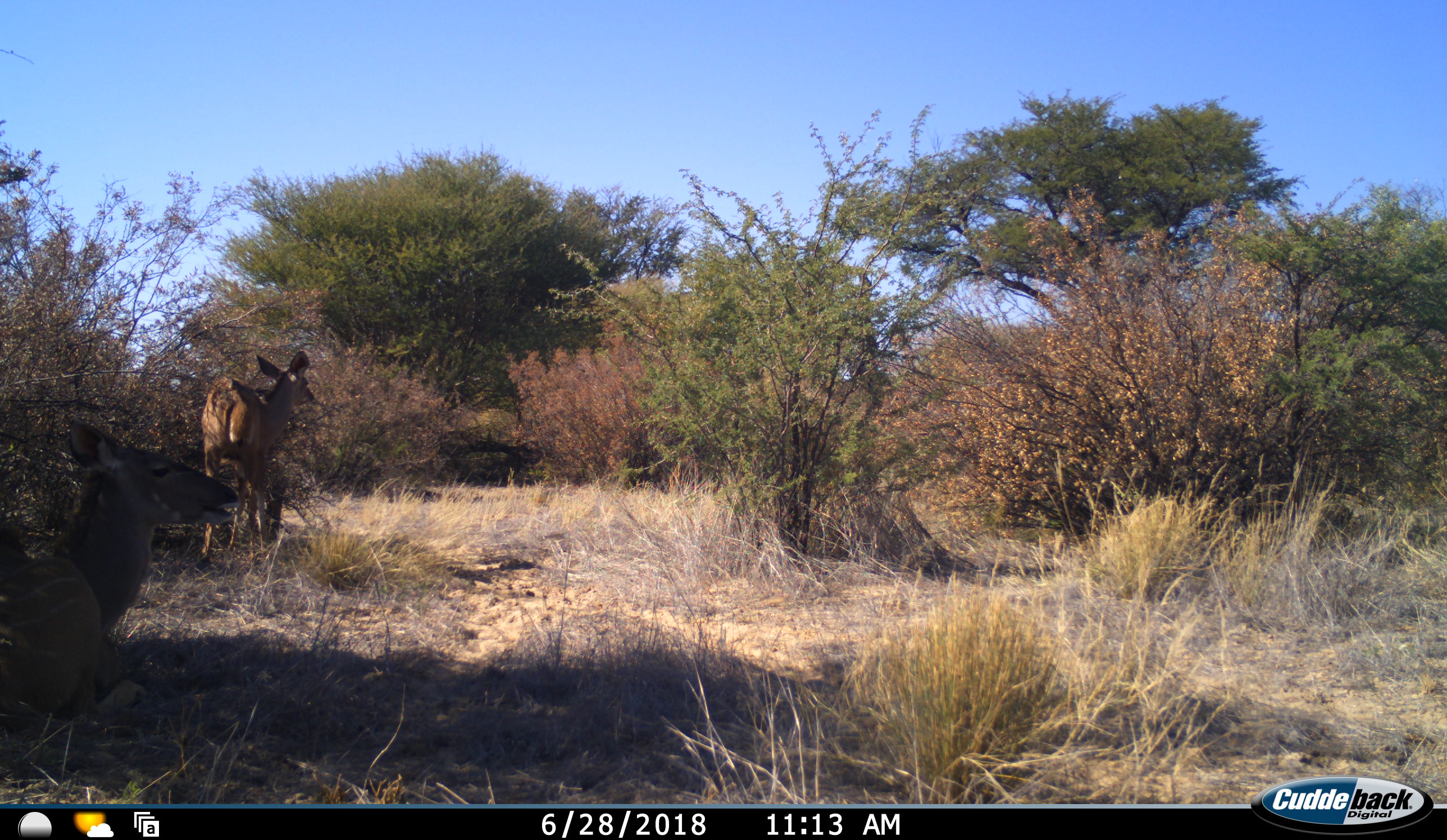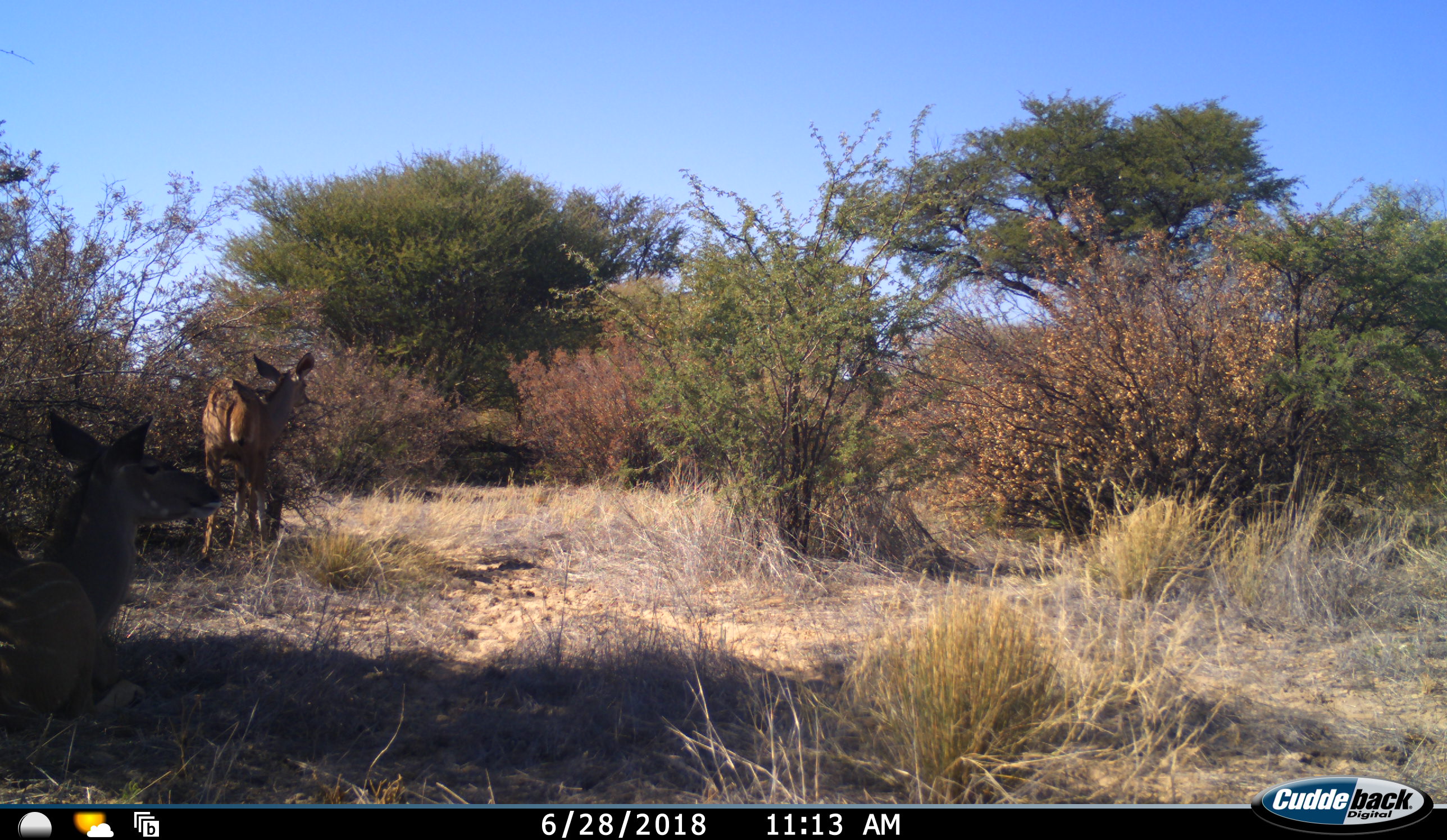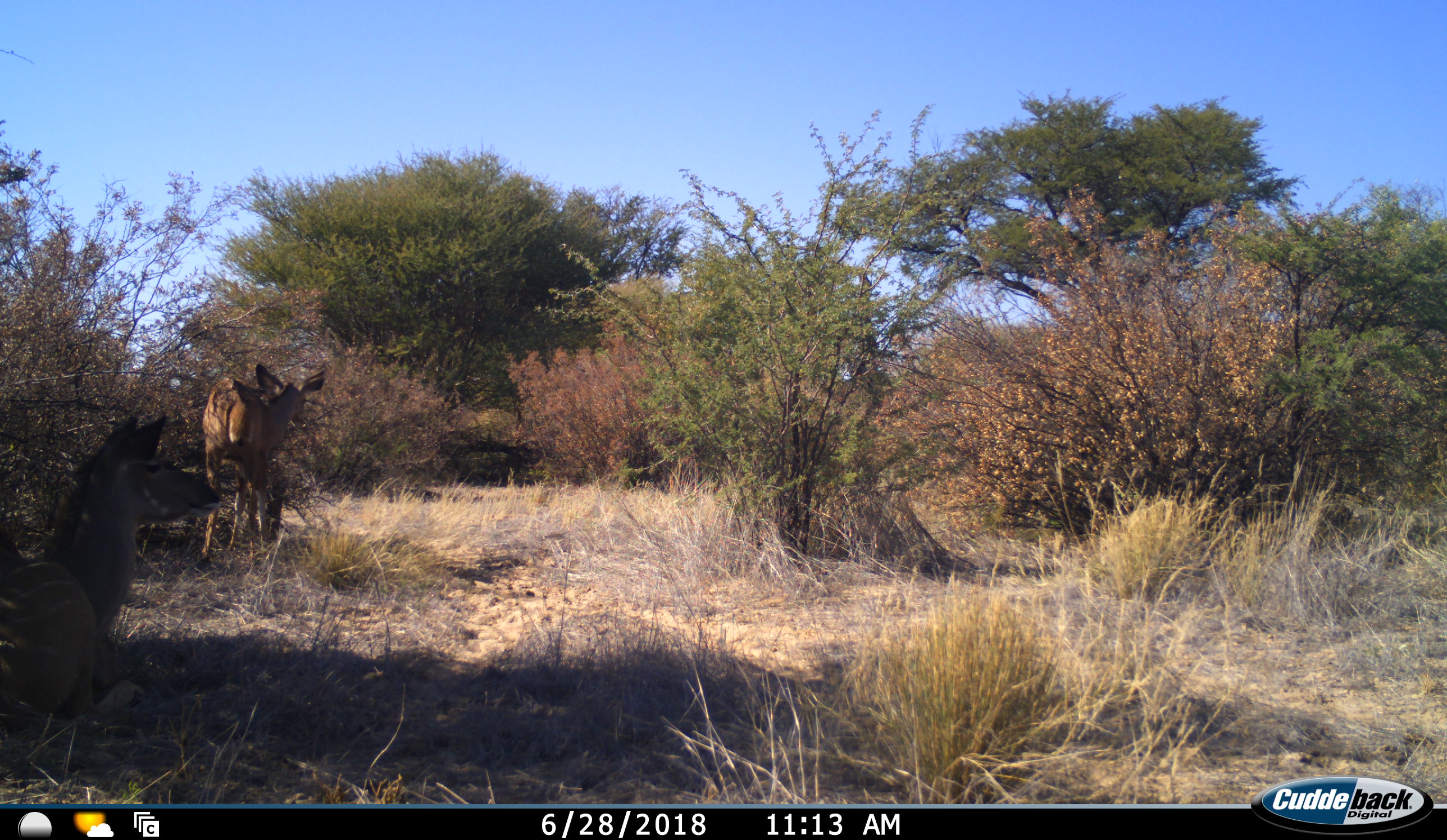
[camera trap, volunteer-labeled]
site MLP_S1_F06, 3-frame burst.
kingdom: Animalia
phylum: Chordata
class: Mammalia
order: Artiodactyla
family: Bovidae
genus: Tragelaphus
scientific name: Tragelaphus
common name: kudu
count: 2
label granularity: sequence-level